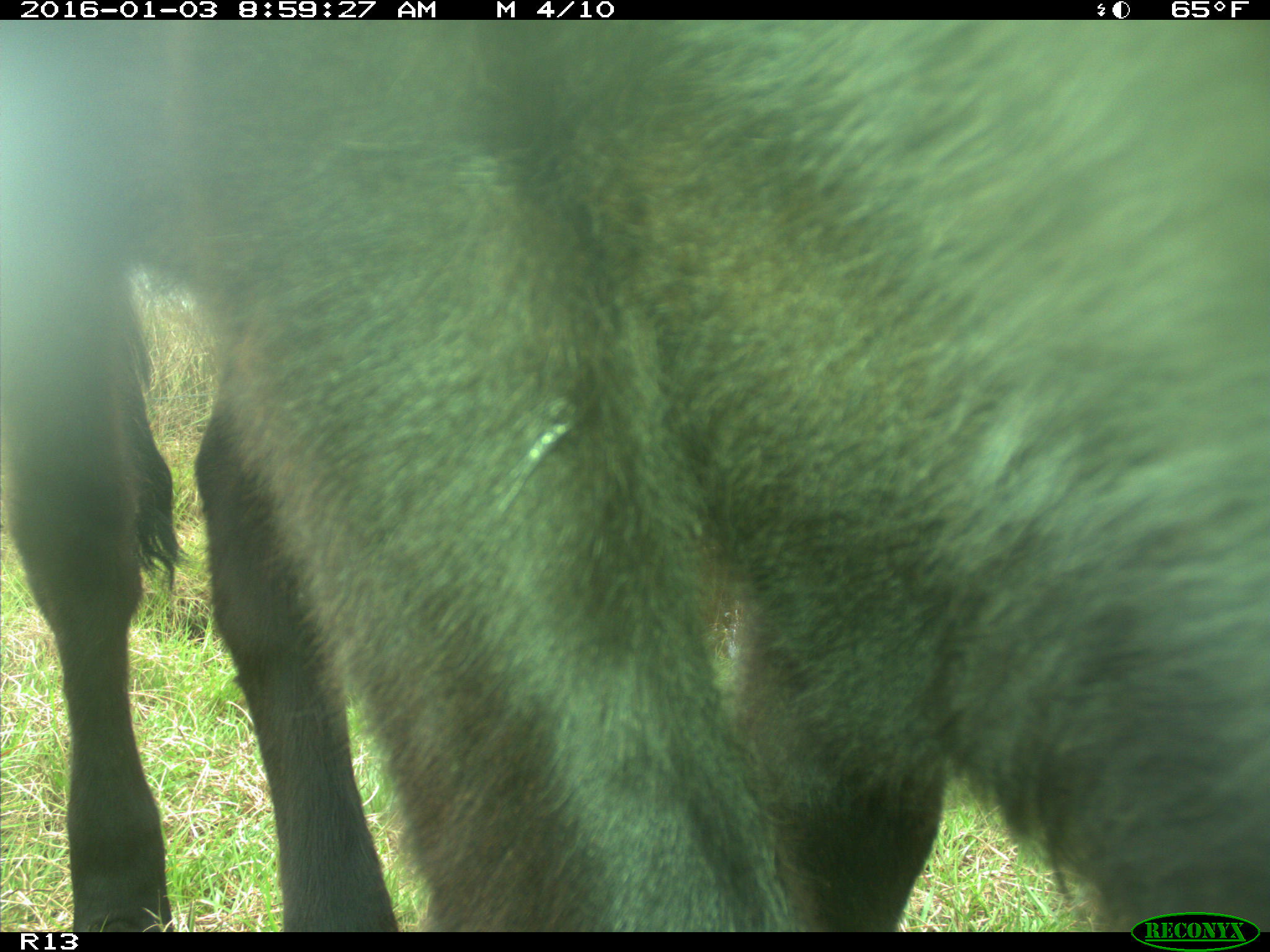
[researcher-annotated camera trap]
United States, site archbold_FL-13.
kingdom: Animalia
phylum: Chordata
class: Mammalia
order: Artiodactyla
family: Bovidae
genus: Bos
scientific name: Bos taurus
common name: domestic cow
Bos taurus (domestic cow).